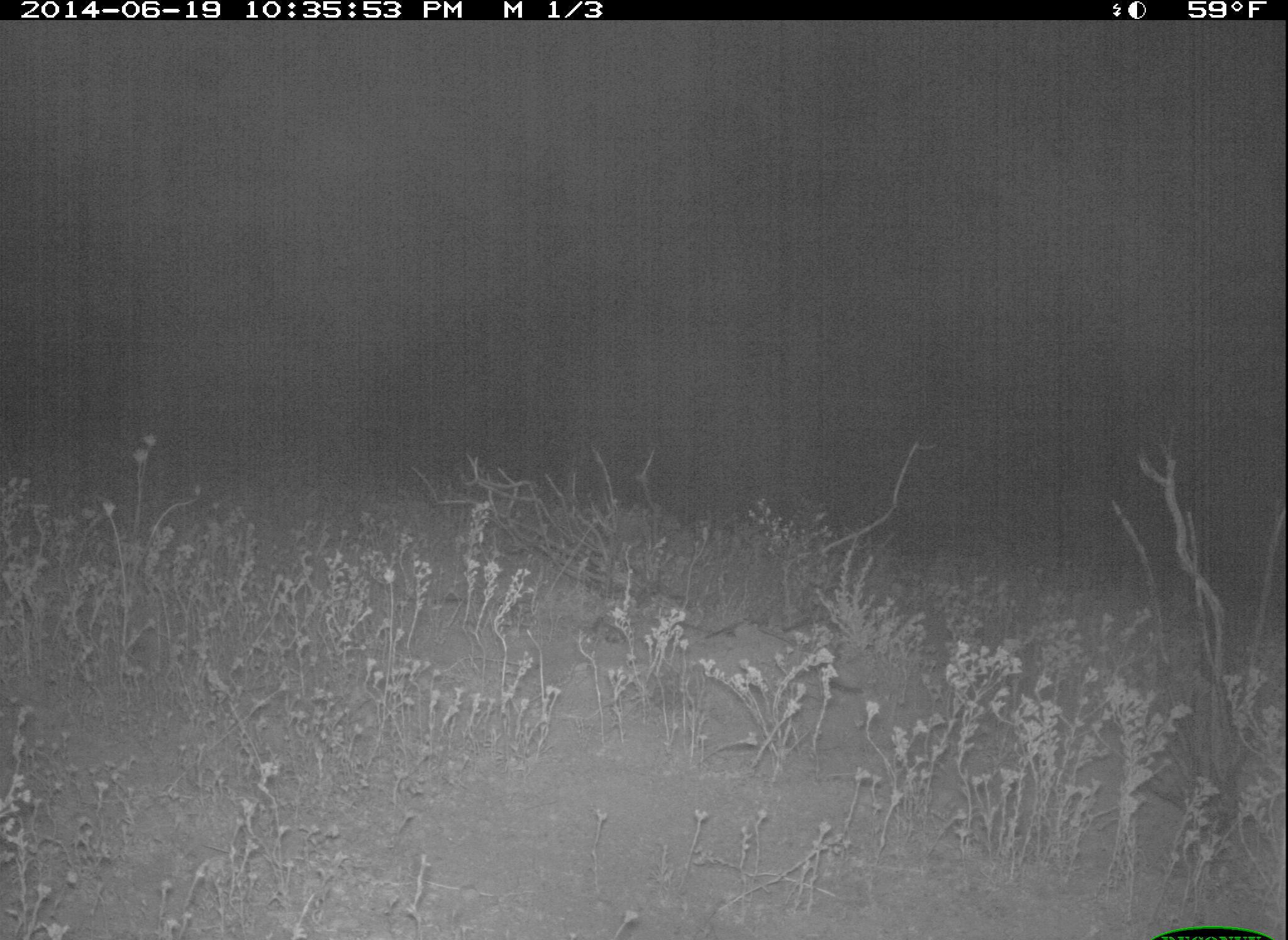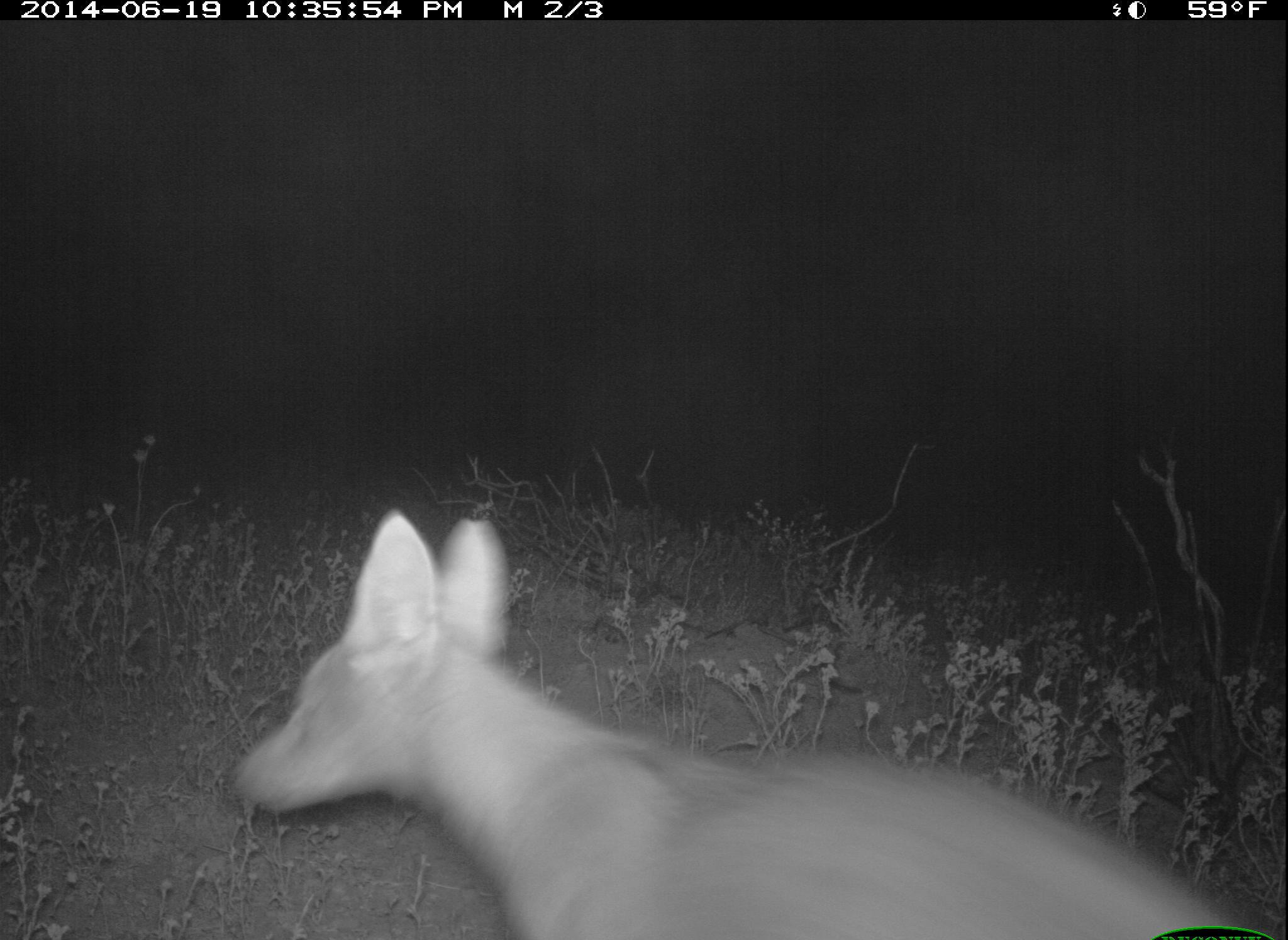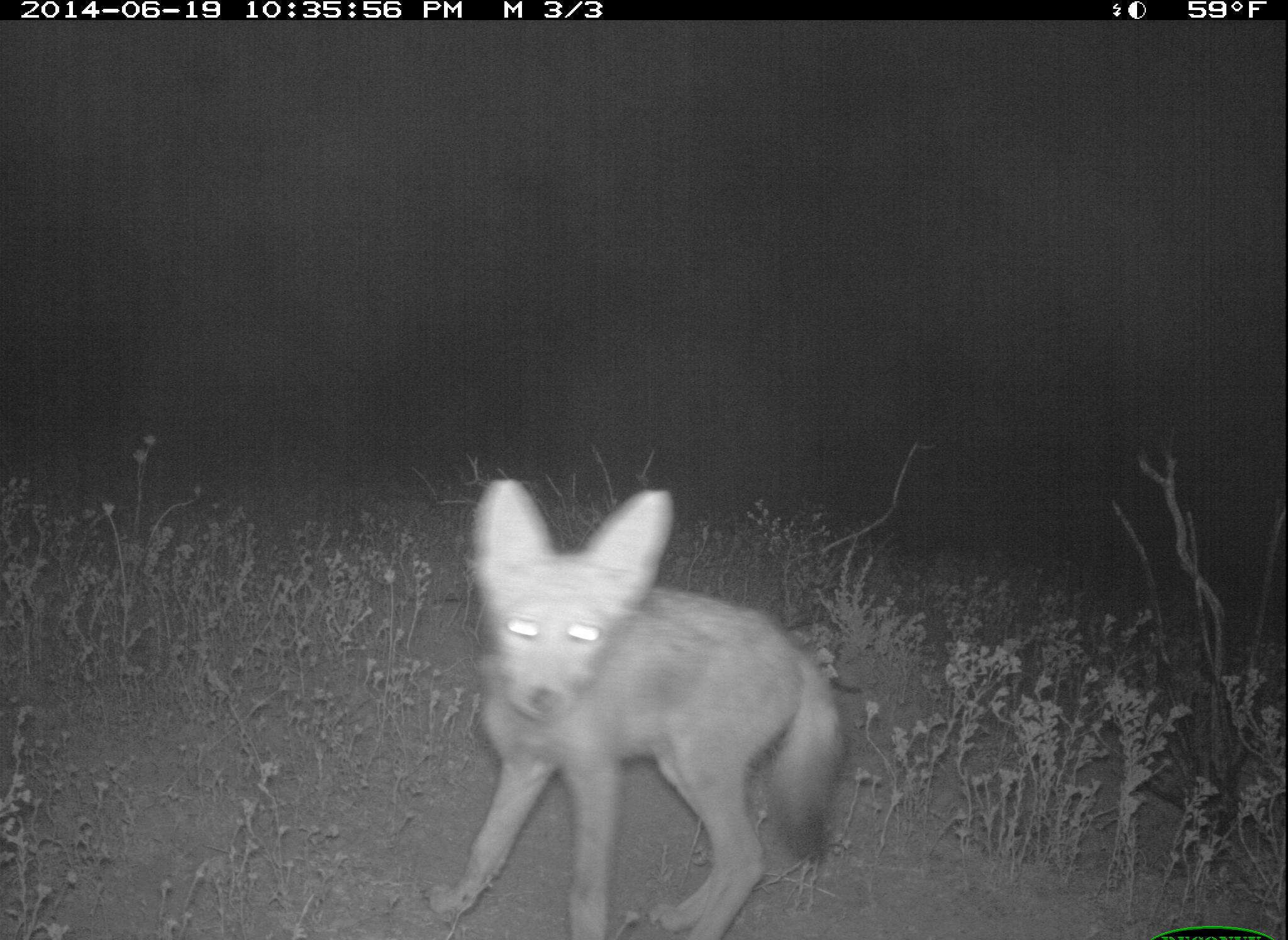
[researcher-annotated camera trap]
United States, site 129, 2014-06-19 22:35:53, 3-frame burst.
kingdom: Animalia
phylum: Chordata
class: Mammalia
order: Carnivora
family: Canidae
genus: Canis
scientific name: Canis latrans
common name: coyote